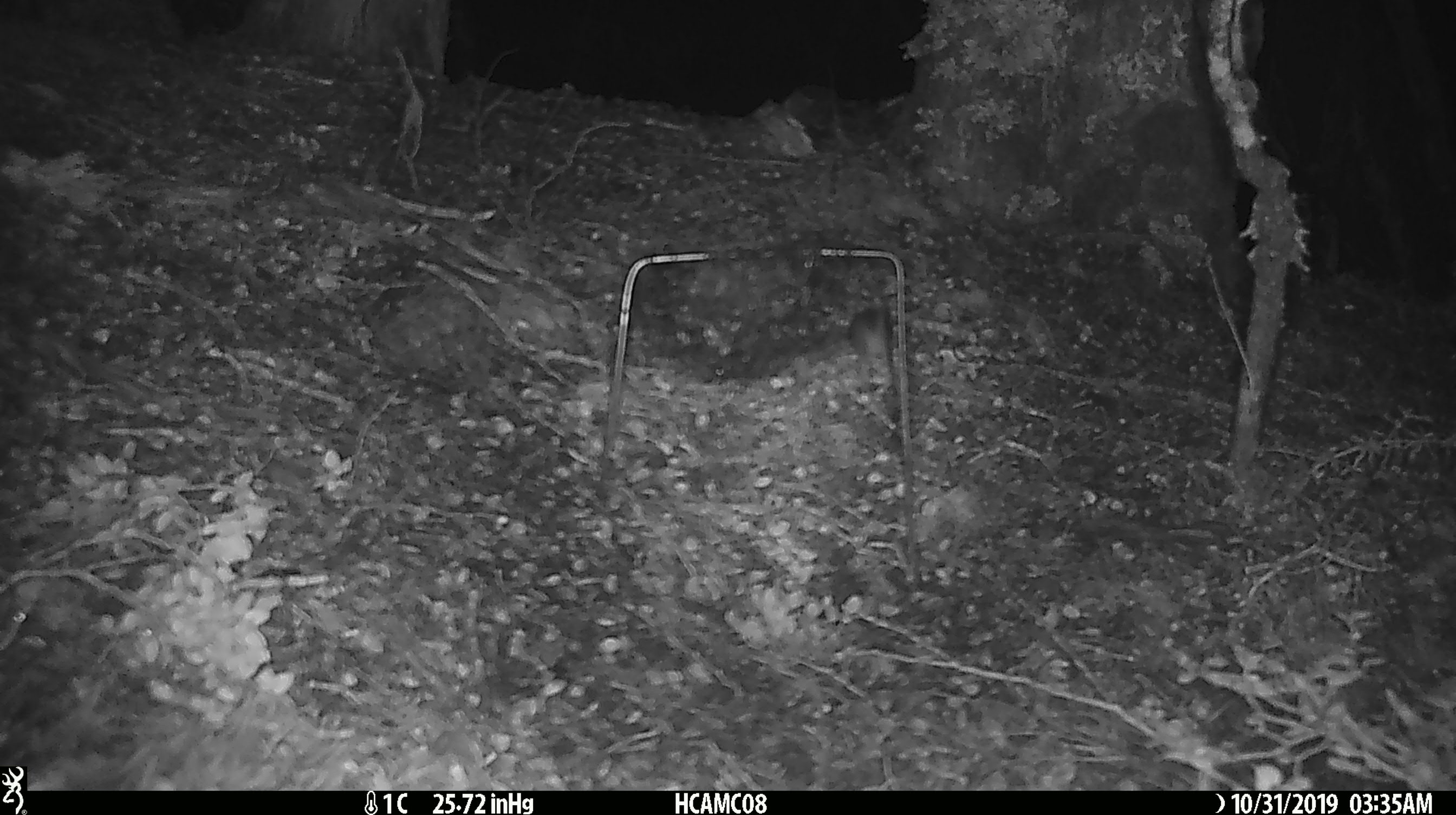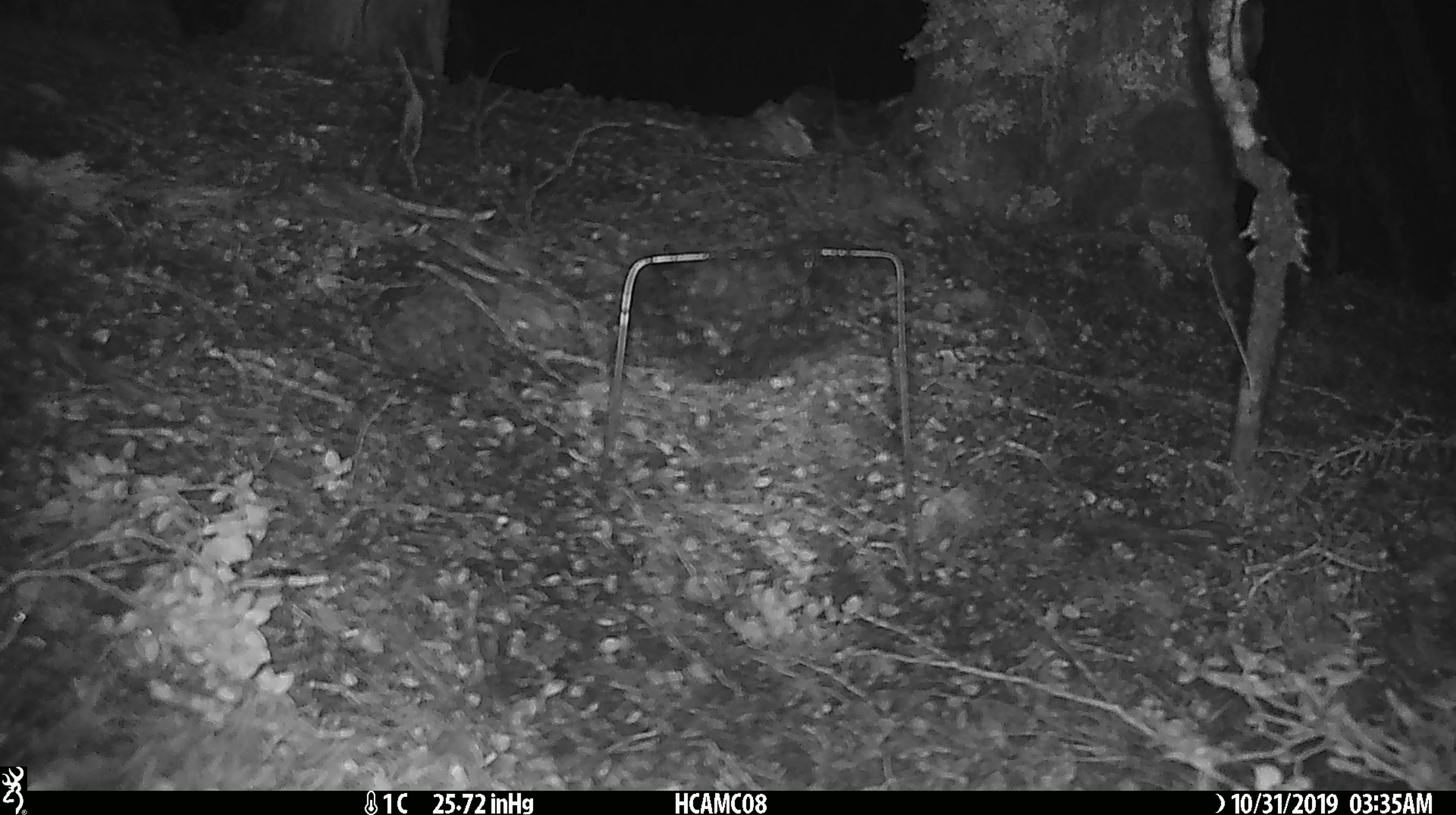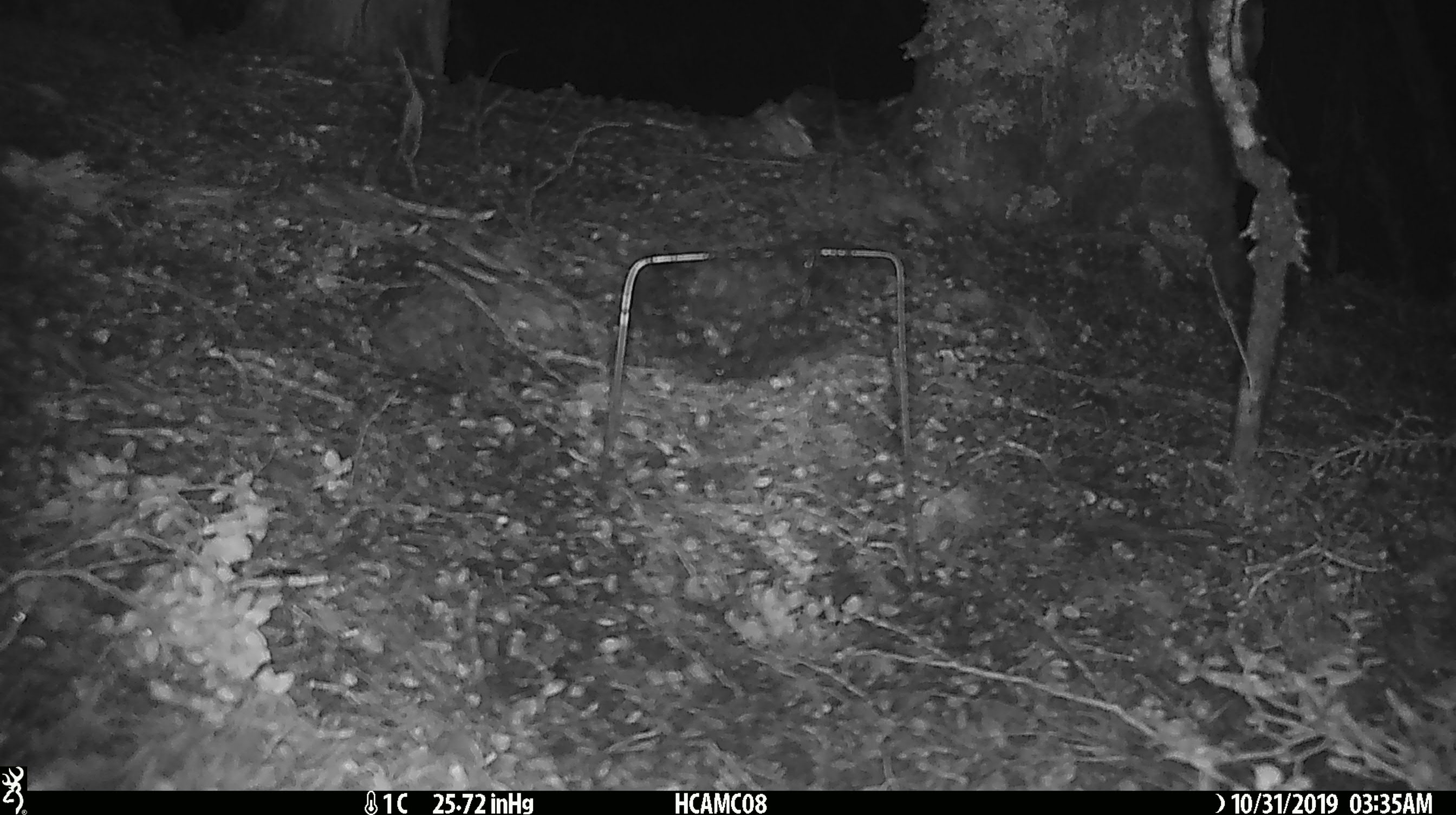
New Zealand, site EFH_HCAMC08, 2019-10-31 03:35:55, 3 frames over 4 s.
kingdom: Animalia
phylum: Chordata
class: Mammalia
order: Rodentia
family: Muridae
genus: Mus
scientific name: Mus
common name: mouse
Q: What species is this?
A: Mouse (Mus).